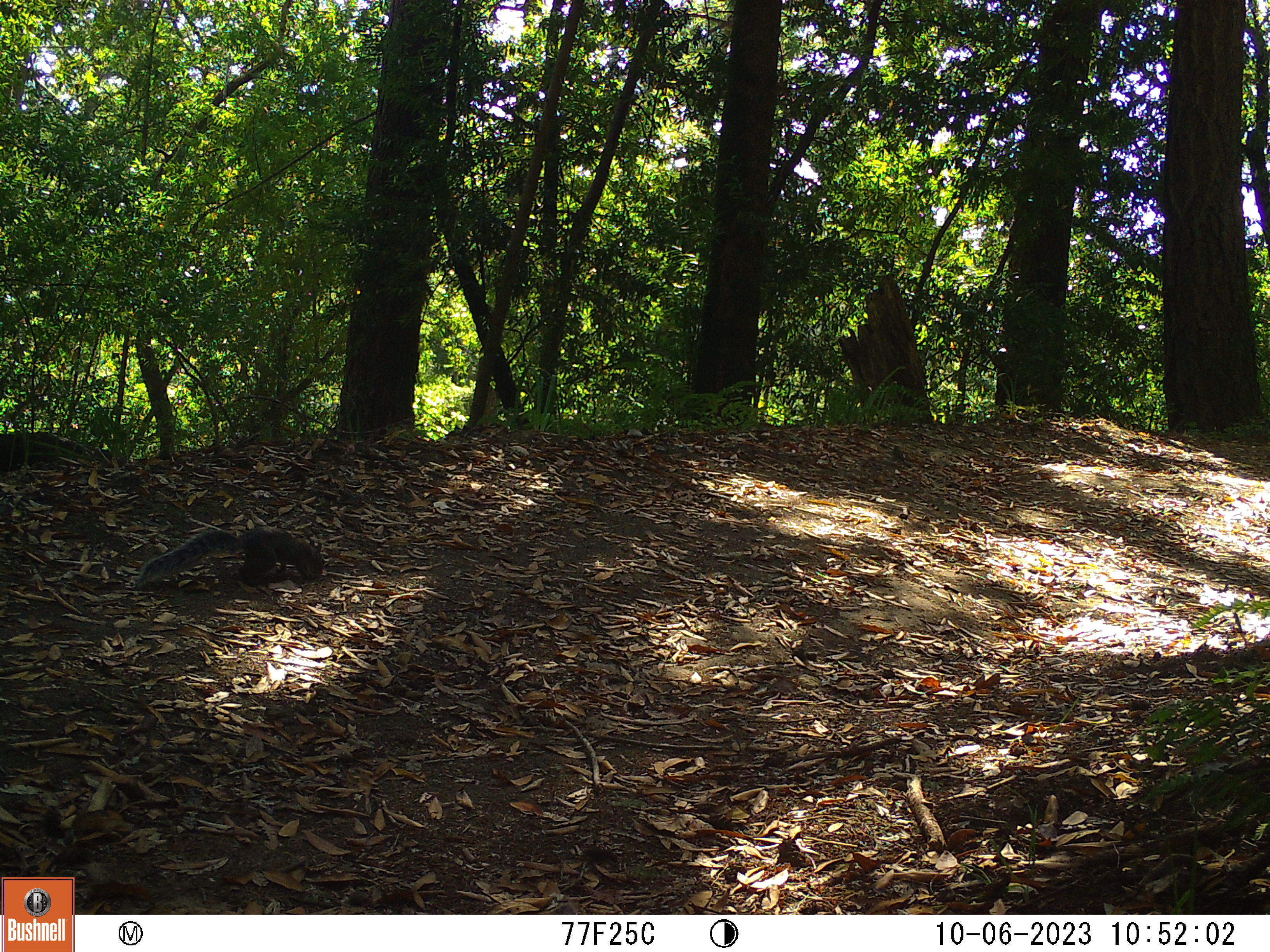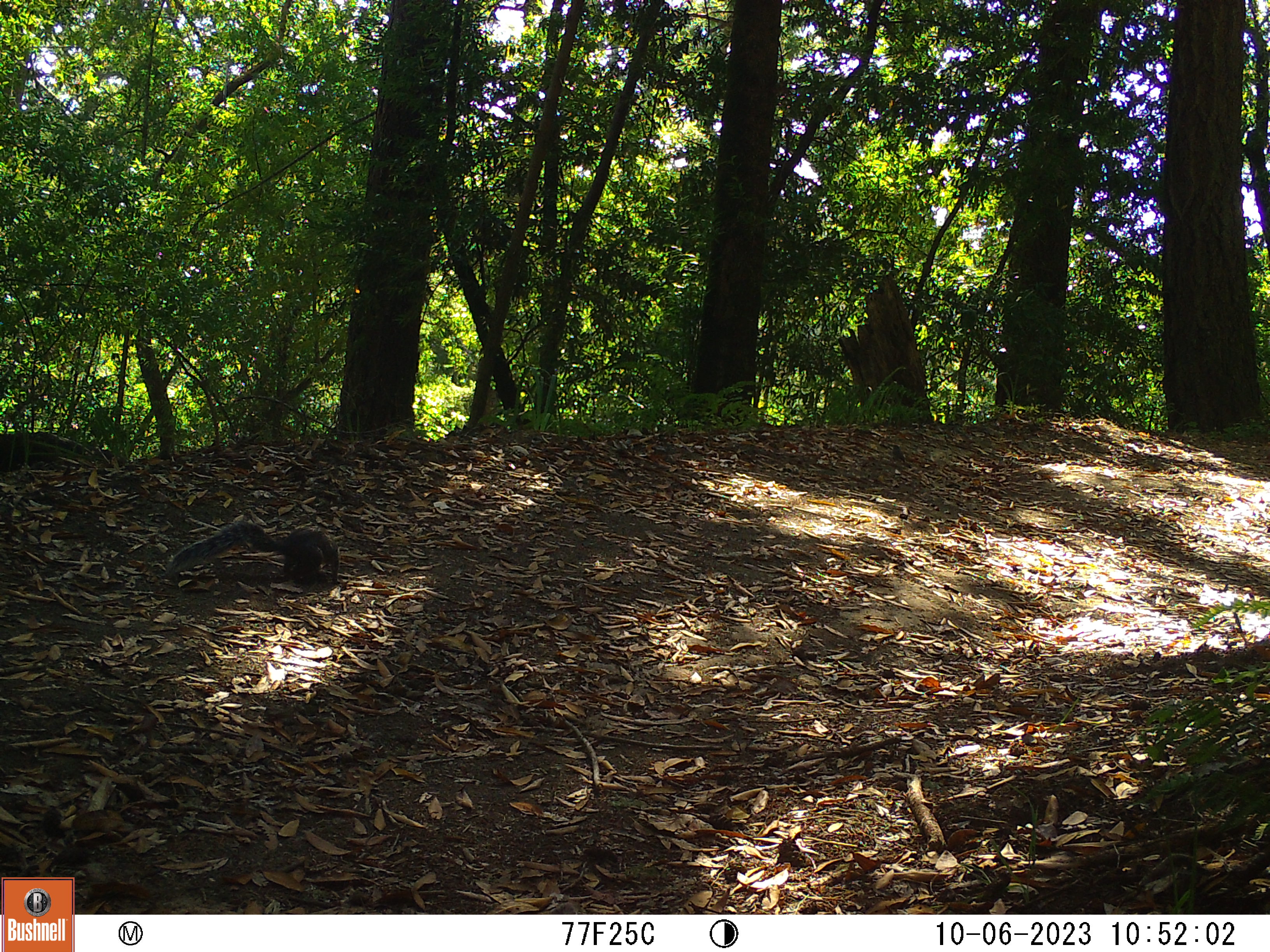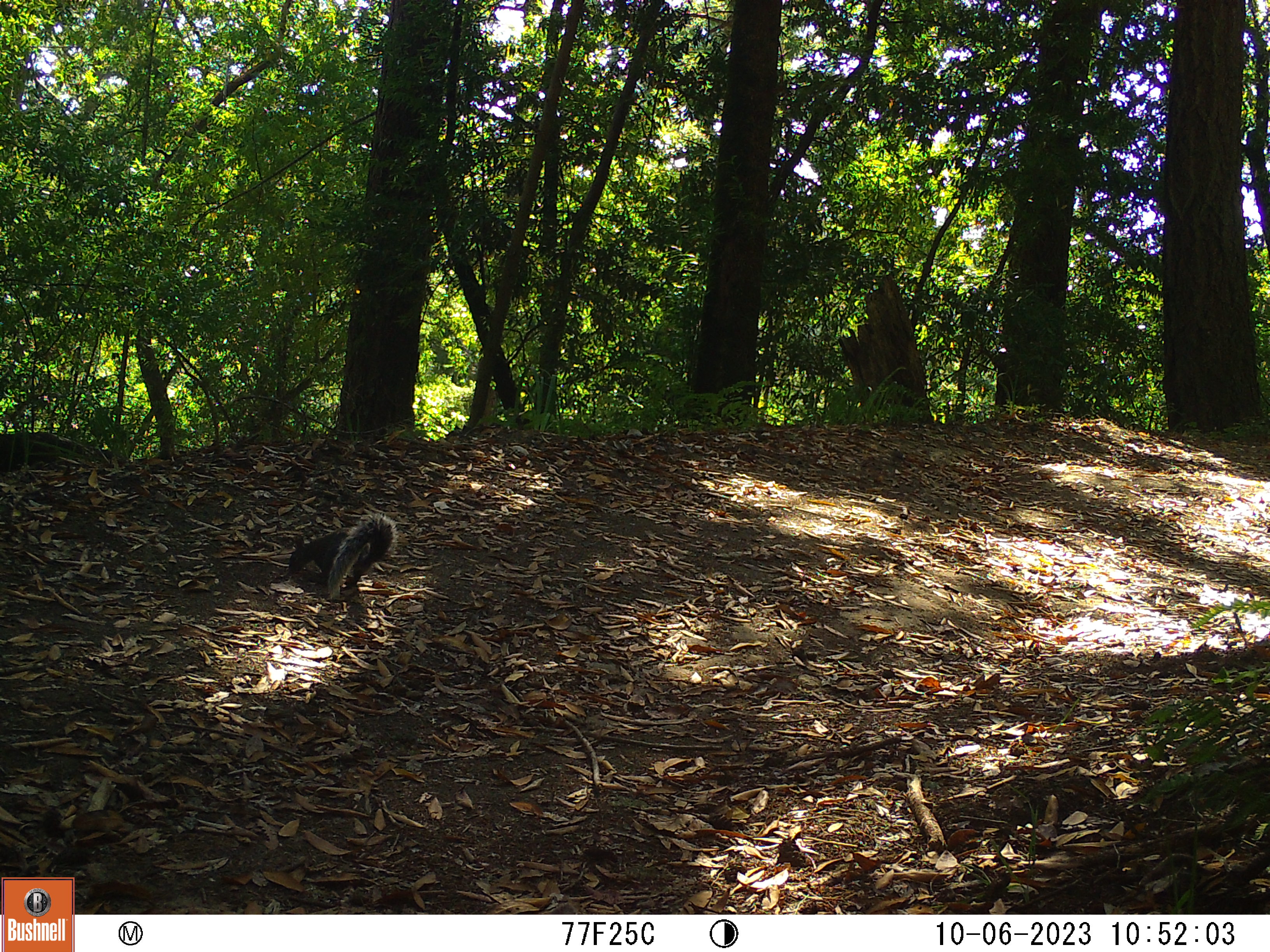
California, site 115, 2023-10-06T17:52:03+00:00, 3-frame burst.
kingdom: Animalia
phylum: Chordata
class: Mammalia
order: Rodentia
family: Sciuridae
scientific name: Sciuridae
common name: squirrel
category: unknown squirrel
Unknown squirrel (squirrel) (Sciuridae).